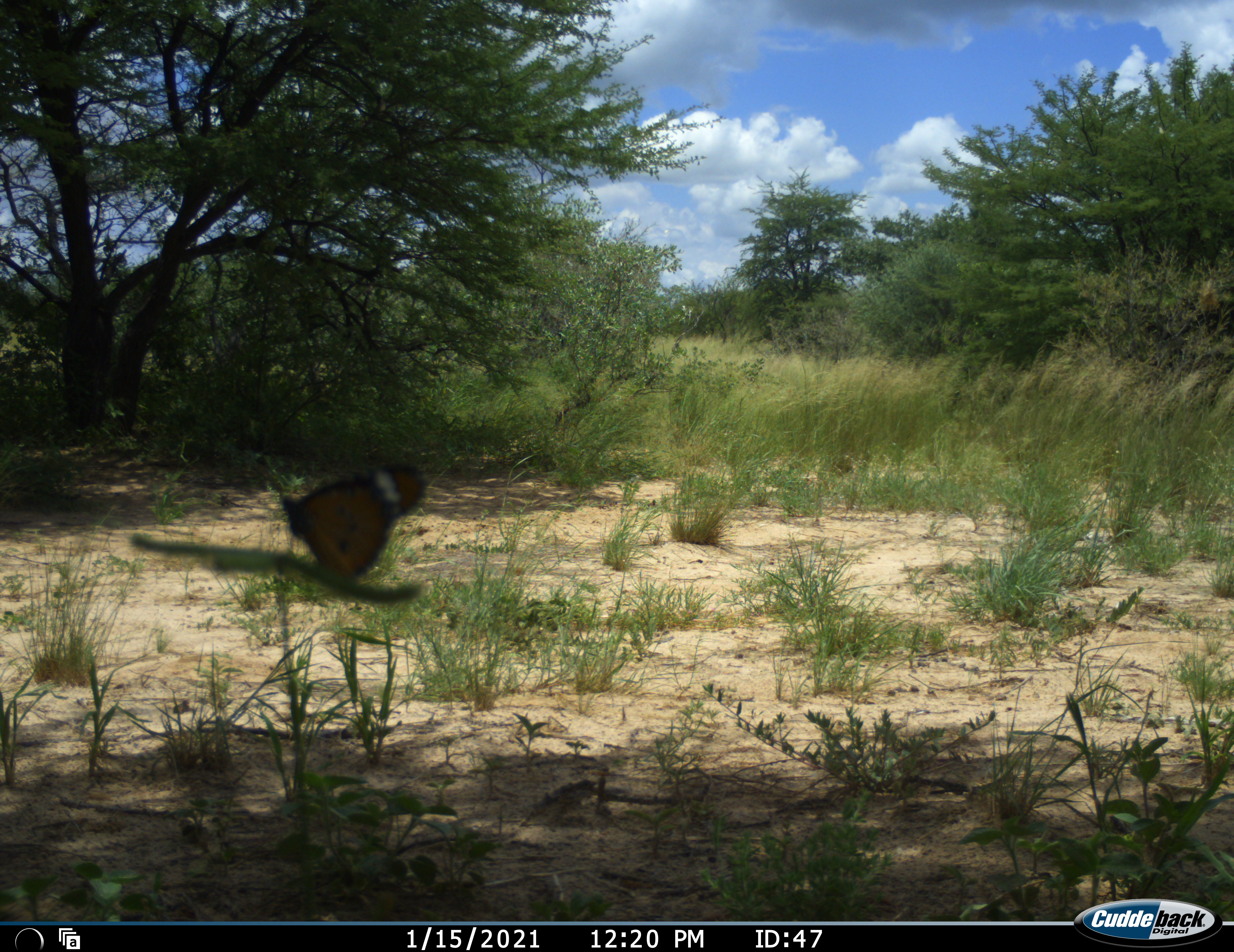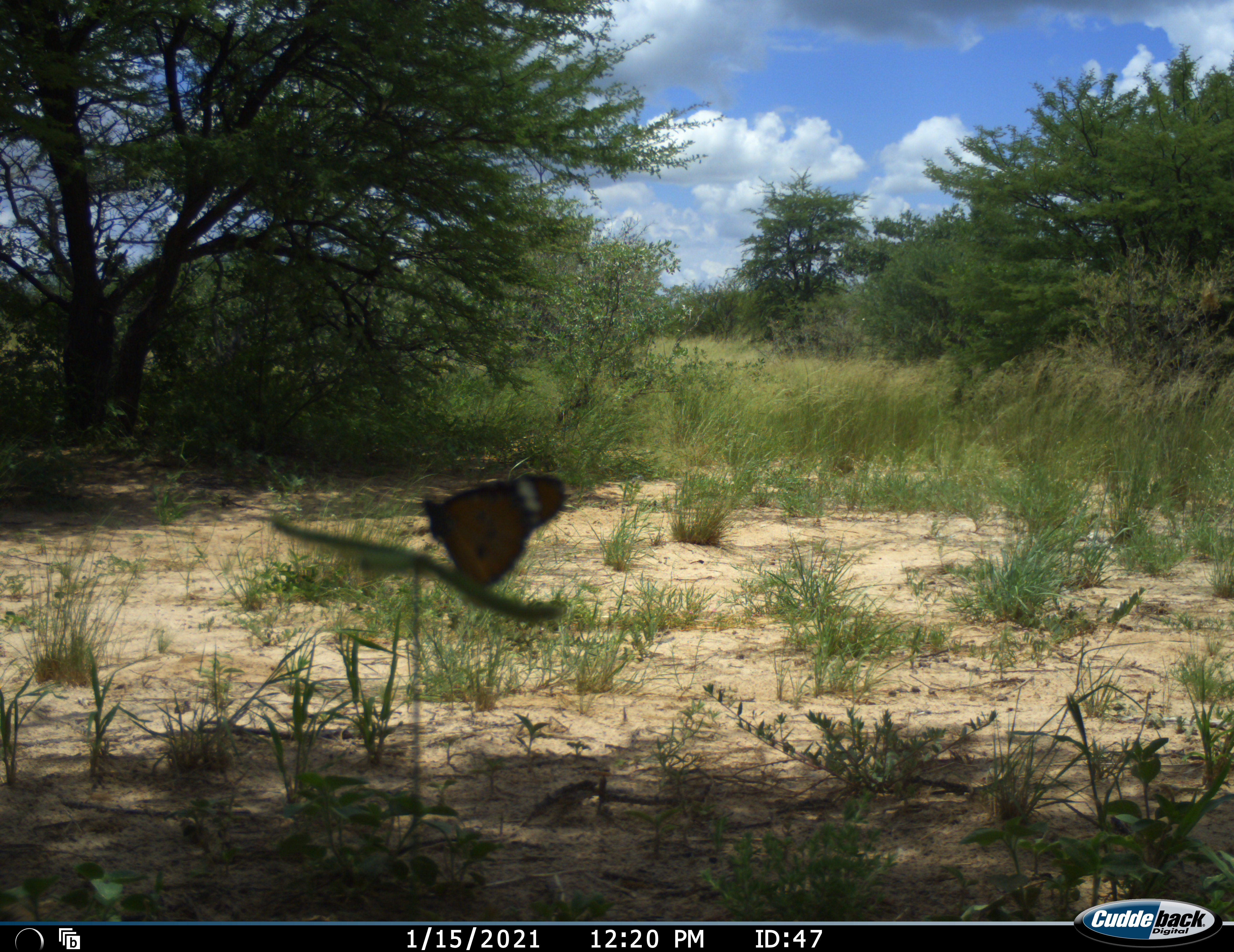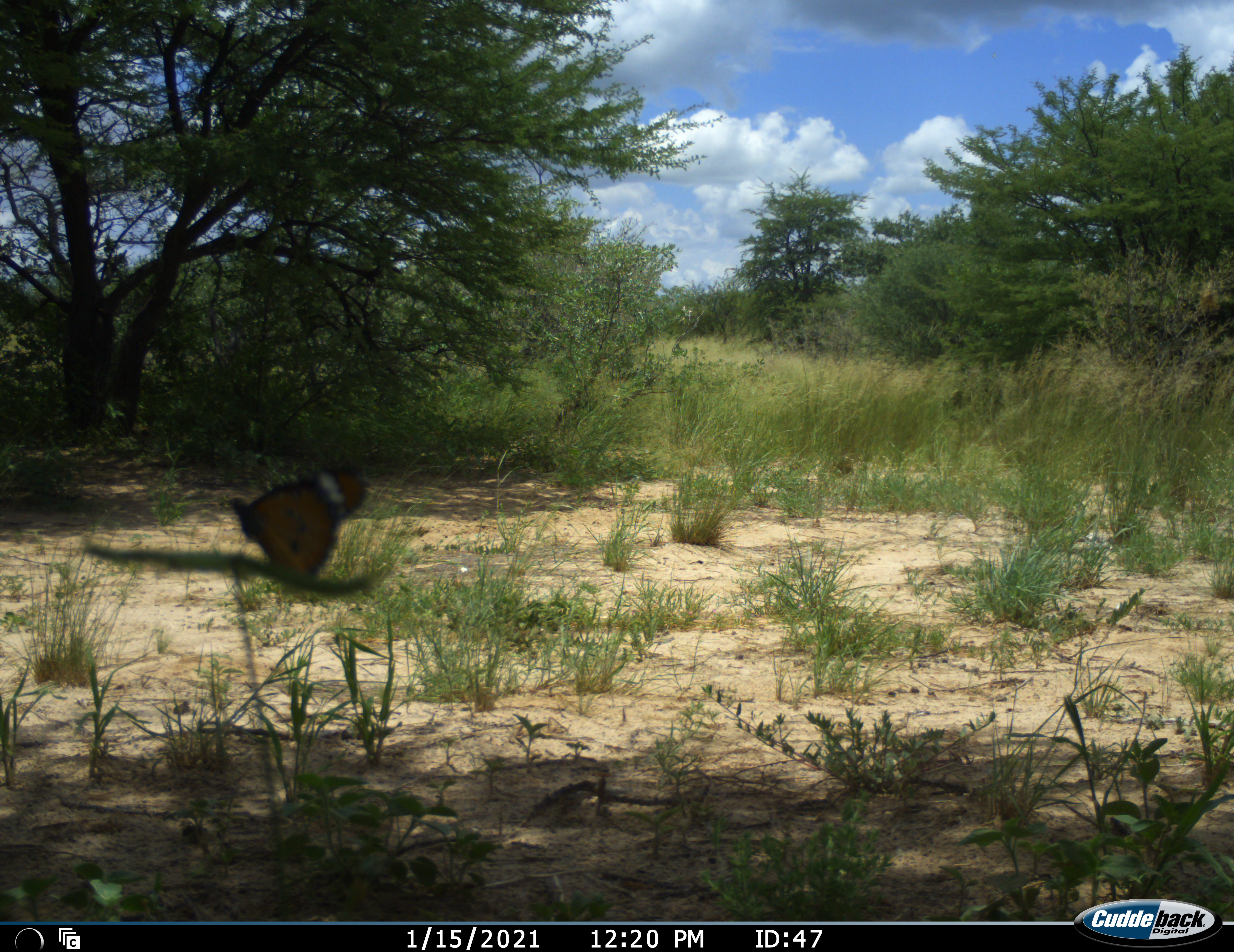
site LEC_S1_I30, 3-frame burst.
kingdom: Animalia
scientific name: Animalia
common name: insect or spider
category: insectspider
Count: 1.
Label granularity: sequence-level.